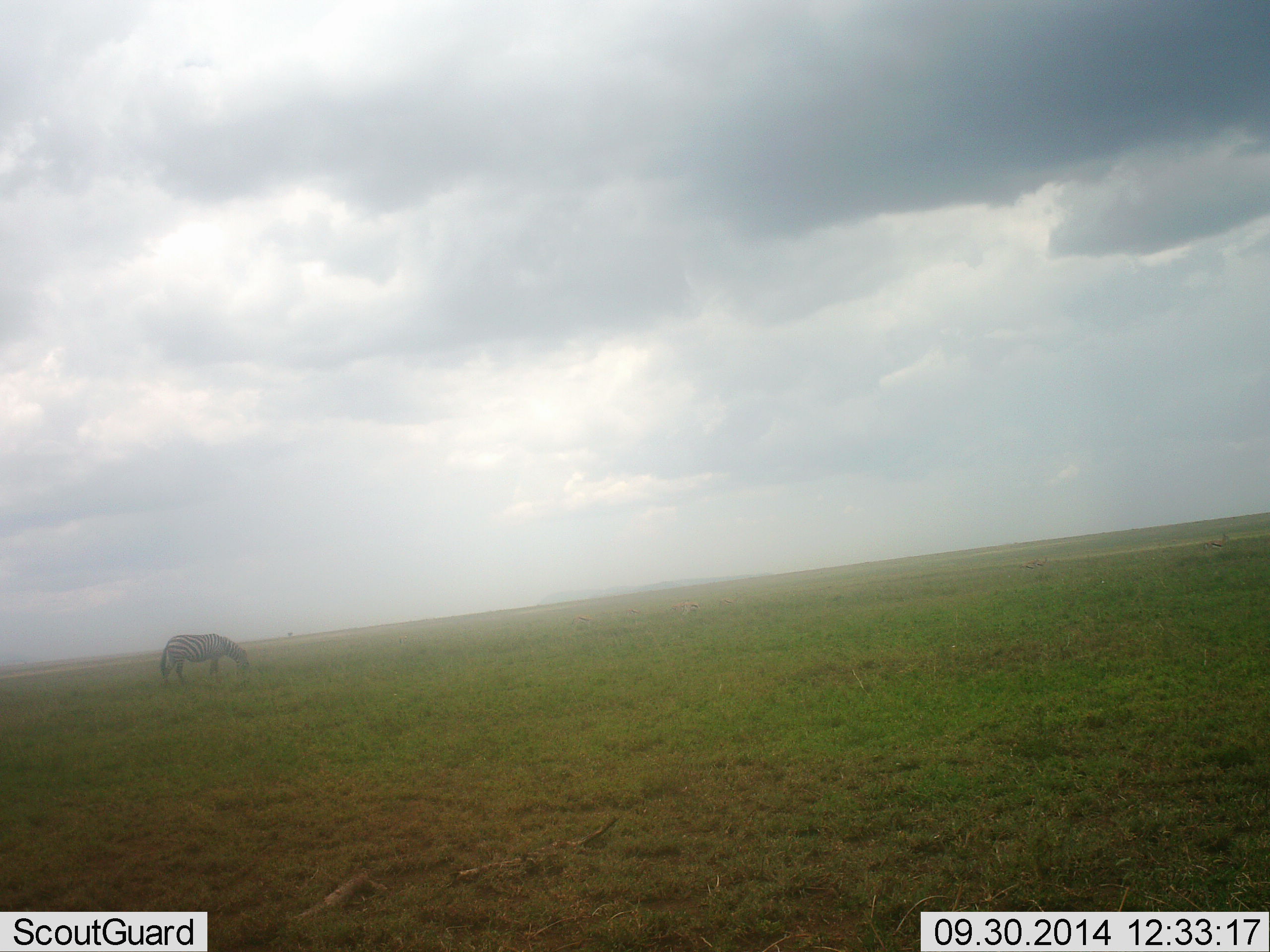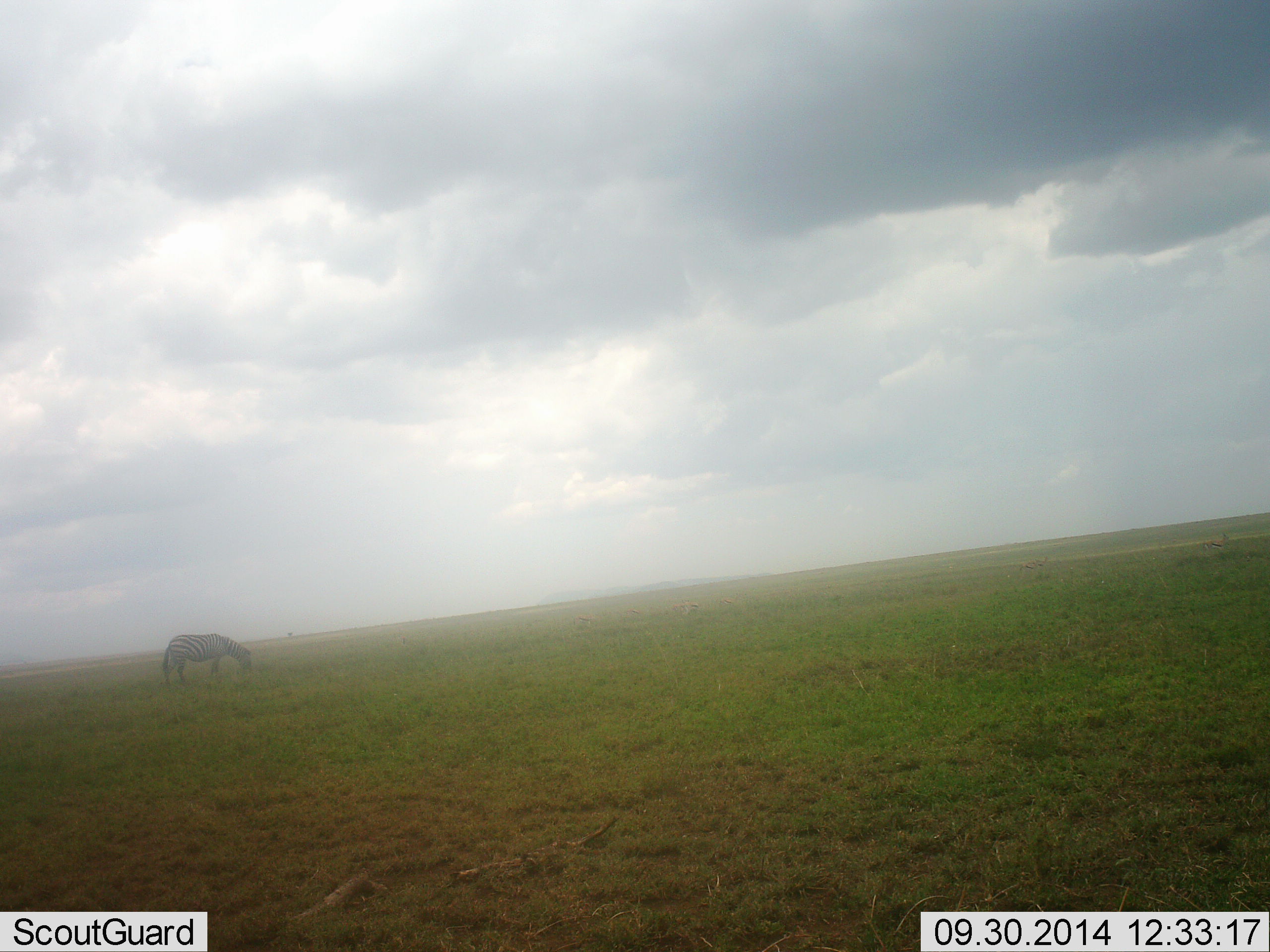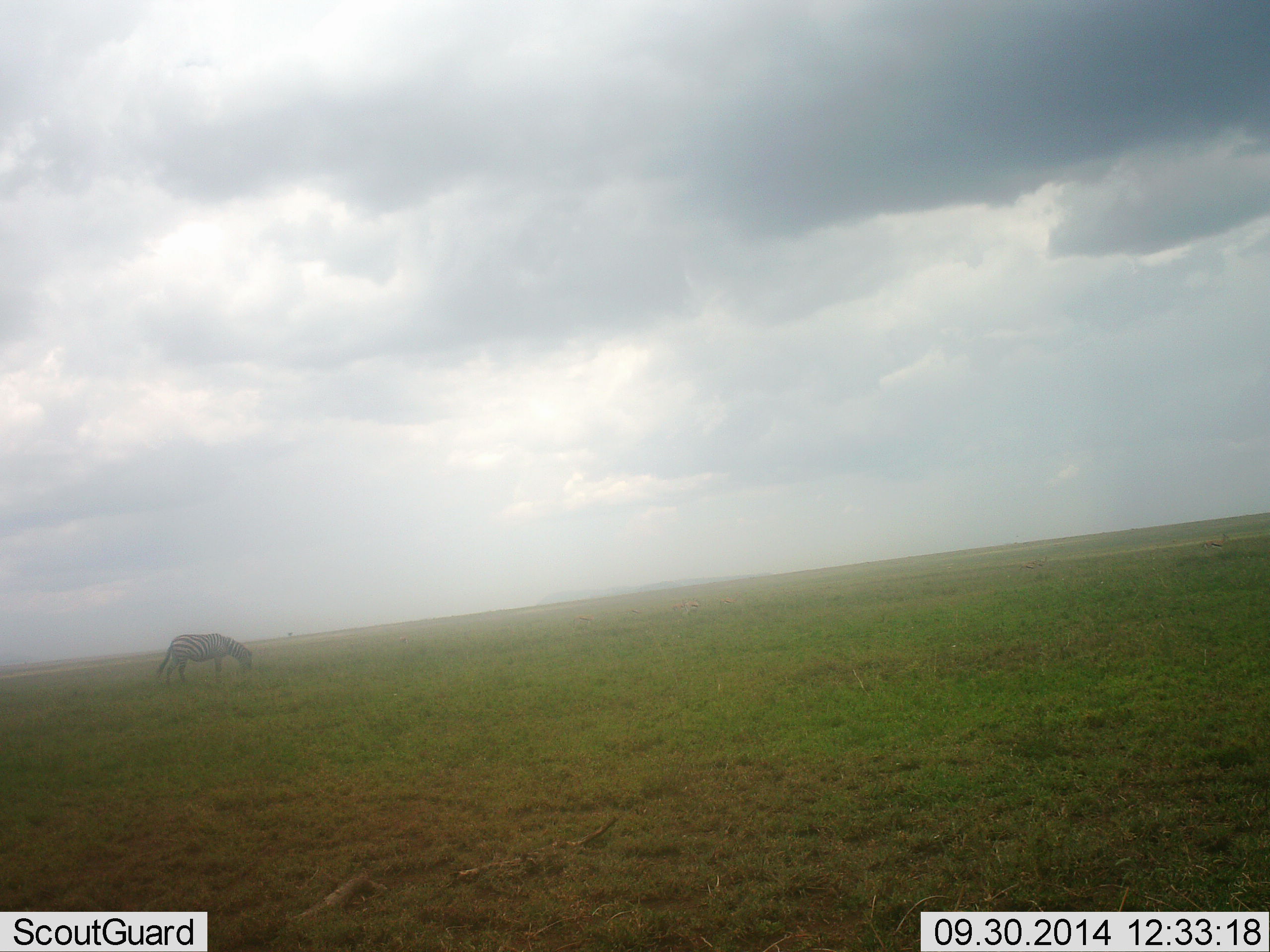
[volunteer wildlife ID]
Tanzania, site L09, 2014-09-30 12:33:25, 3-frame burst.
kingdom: Animalia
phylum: Chordata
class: Mammalia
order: Perissodactyla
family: Equidae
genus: Equus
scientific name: Equus quagga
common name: plains zebra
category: zebra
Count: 1.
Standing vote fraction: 0%.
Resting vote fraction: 0%.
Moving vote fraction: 0%.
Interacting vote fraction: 0%.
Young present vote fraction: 0%.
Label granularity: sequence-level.